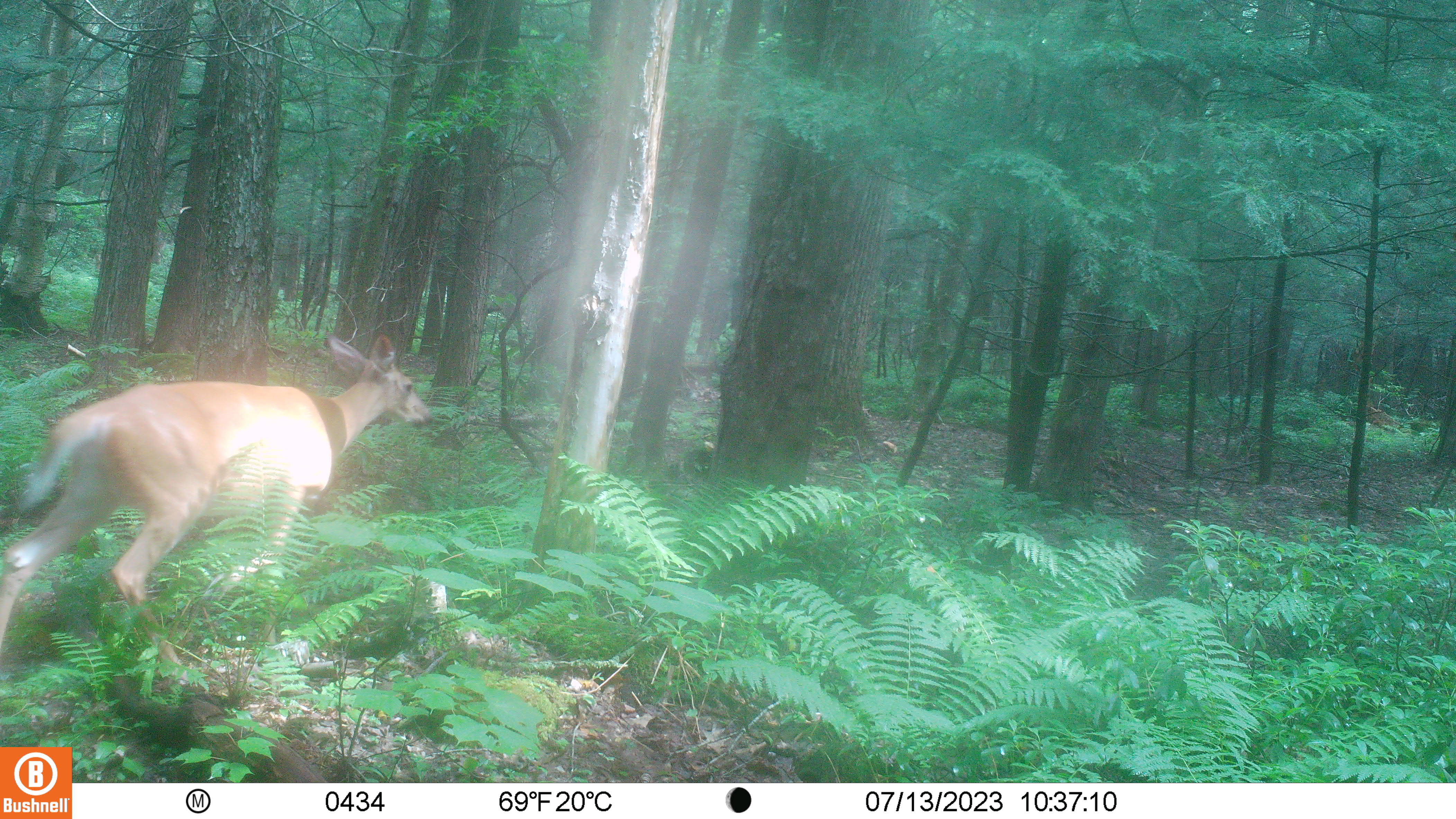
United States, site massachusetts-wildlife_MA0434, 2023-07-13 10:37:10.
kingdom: Animalia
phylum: Chordata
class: Mammalia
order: Artiodactyla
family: Cervidae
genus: Odocoileus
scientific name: Odocoileus virginianus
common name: white-tailed deer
White-tailed deer (Odocoileus virginianus).